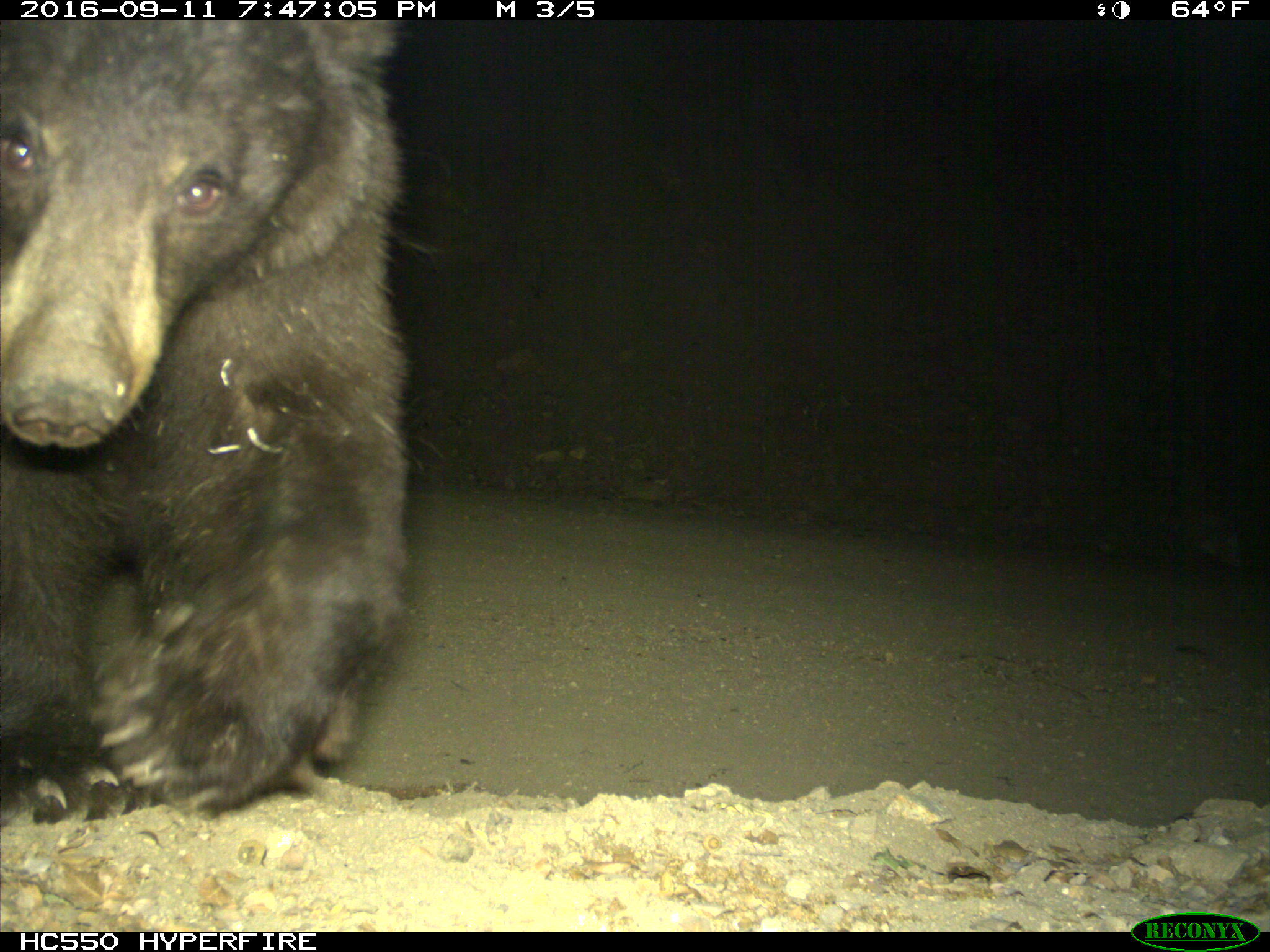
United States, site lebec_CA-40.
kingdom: Animalia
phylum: Chordata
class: Mammalia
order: Carnivora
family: Ursidae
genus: Ursus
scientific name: Ursus americanus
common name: american black bear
Ursus americanus (american black bear).